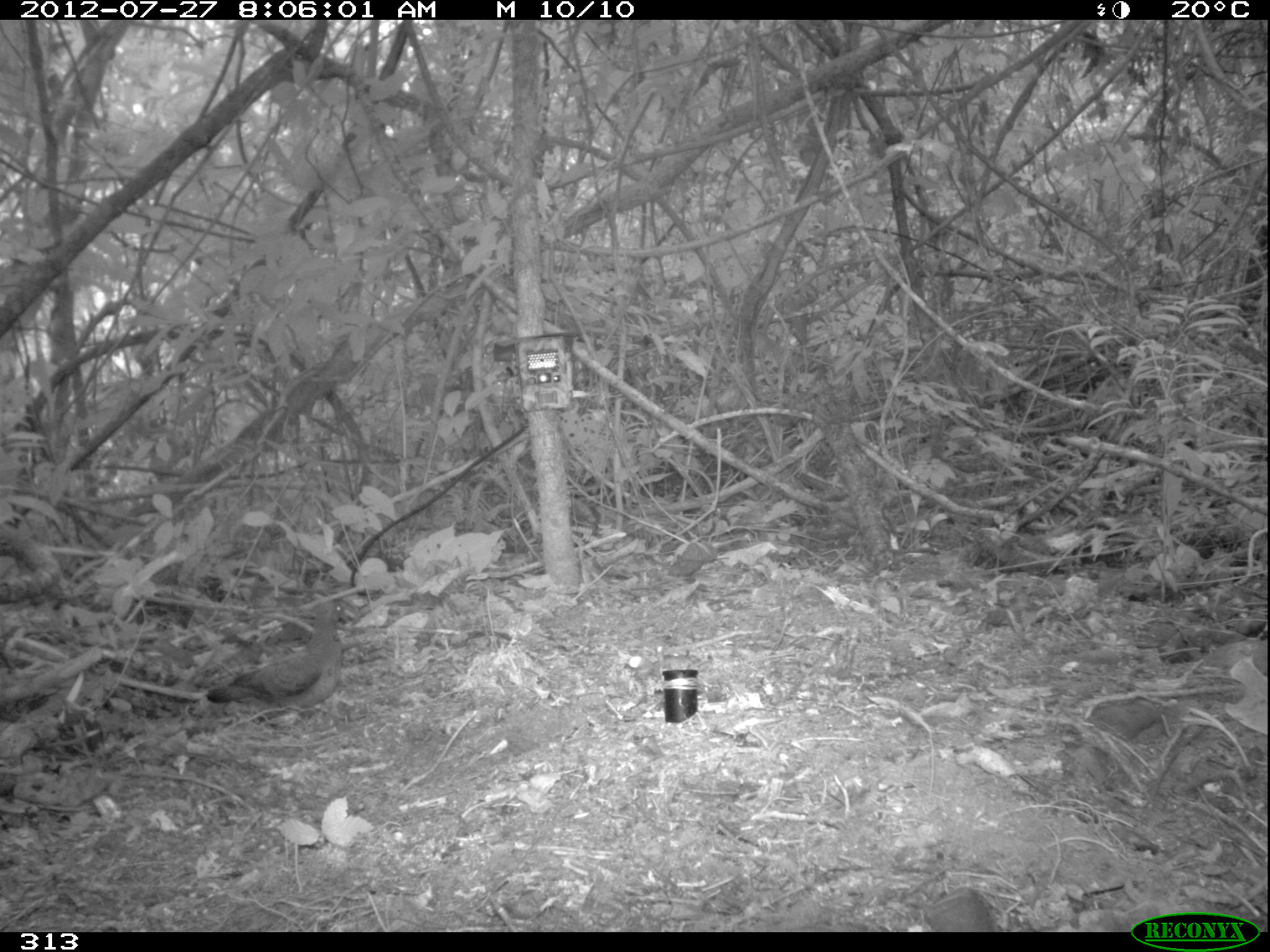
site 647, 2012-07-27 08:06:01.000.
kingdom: Animalia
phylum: Chordata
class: Aves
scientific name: Aves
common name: bird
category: unknown bird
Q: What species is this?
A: Unknown bird (bird) (Aves).